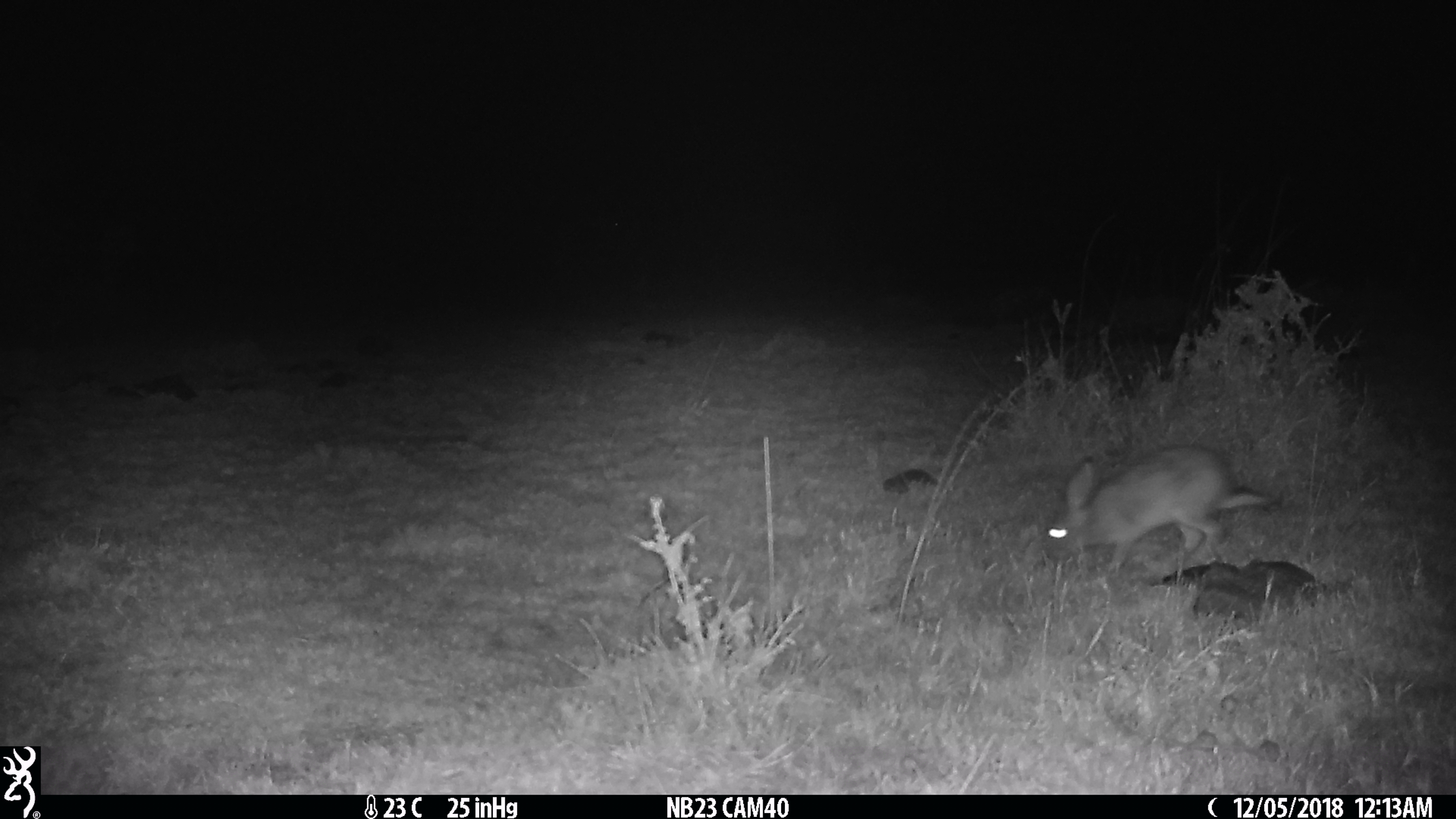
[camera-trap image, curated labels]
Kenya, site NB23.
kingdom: Animalia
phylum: Chordata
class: Mammalia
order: Lagomorpha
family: Leporidae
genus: Lepus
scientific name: Lepus capensis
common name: cape hare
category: hare